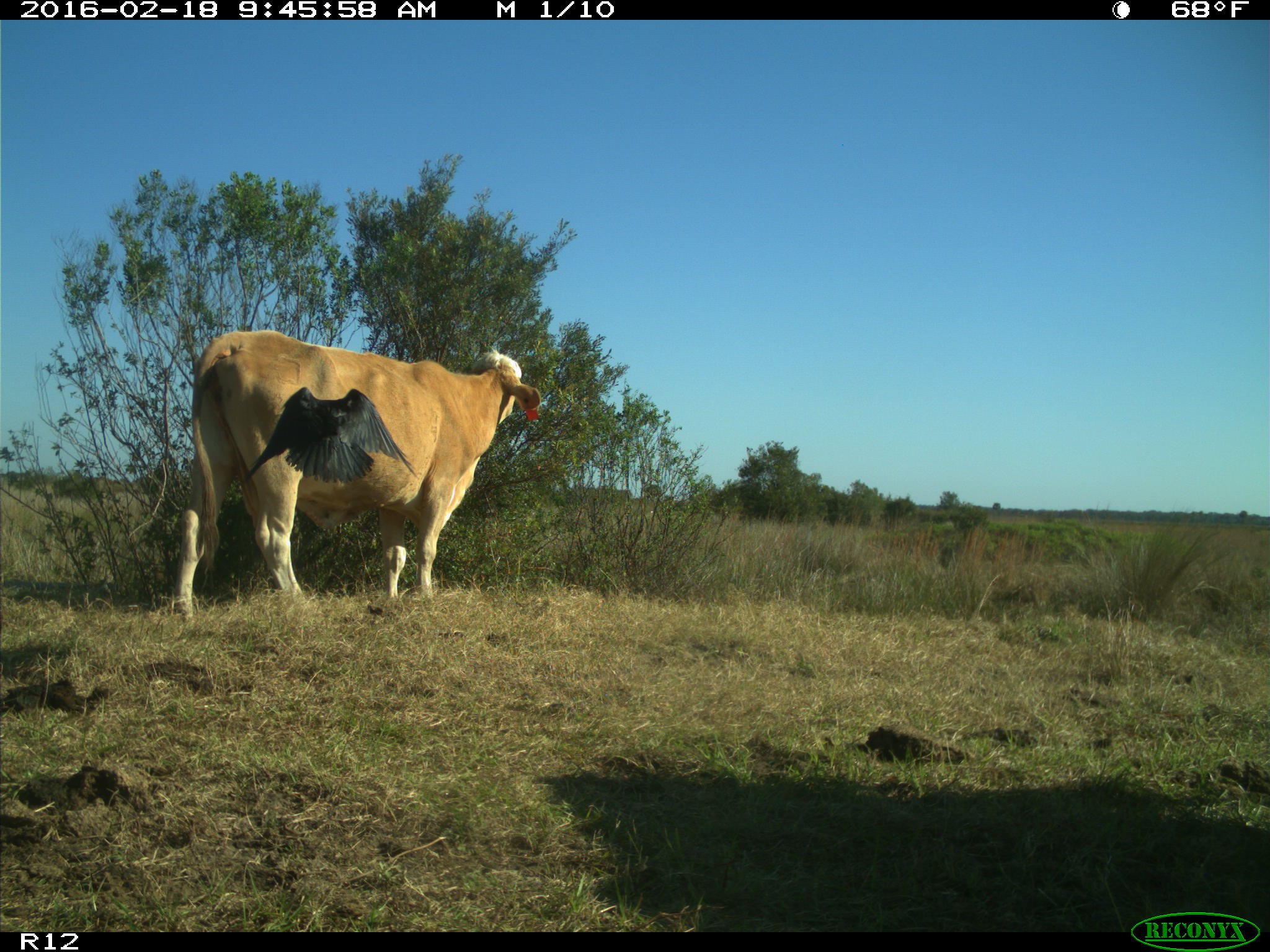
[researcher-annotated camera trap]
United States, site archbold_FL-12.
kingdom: Animalia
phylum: Chordata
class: Mammalia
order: Artiodactyla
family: Bovidae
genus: Bos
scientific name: Bos taurus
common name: domestic cow